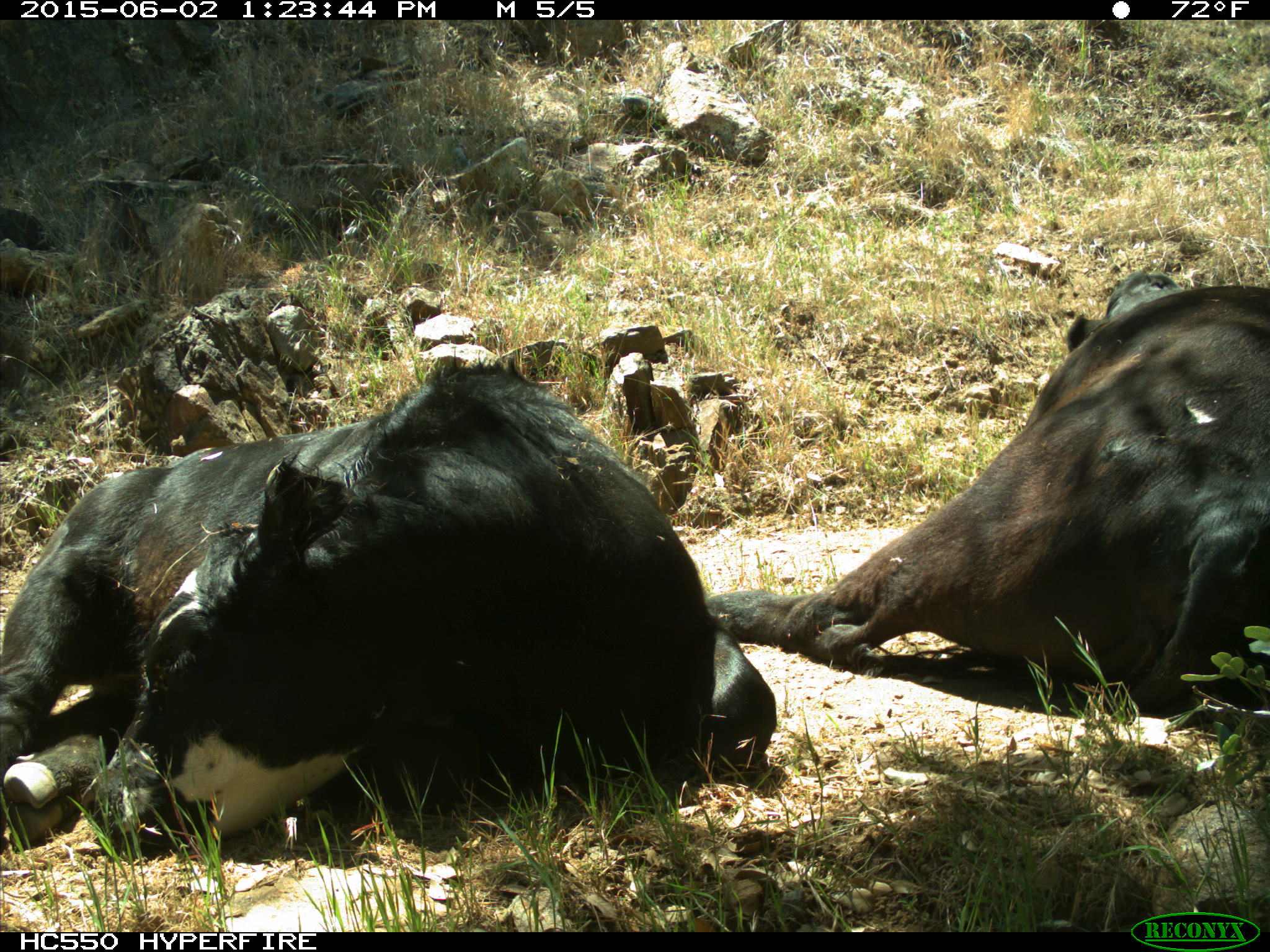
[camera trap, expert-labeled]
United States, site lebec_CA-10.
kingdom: Animalia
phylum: Chordata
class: Mammalia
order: Artiodactyla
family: Bovidae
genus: Bos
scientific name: Bos taurus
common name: domestic cow